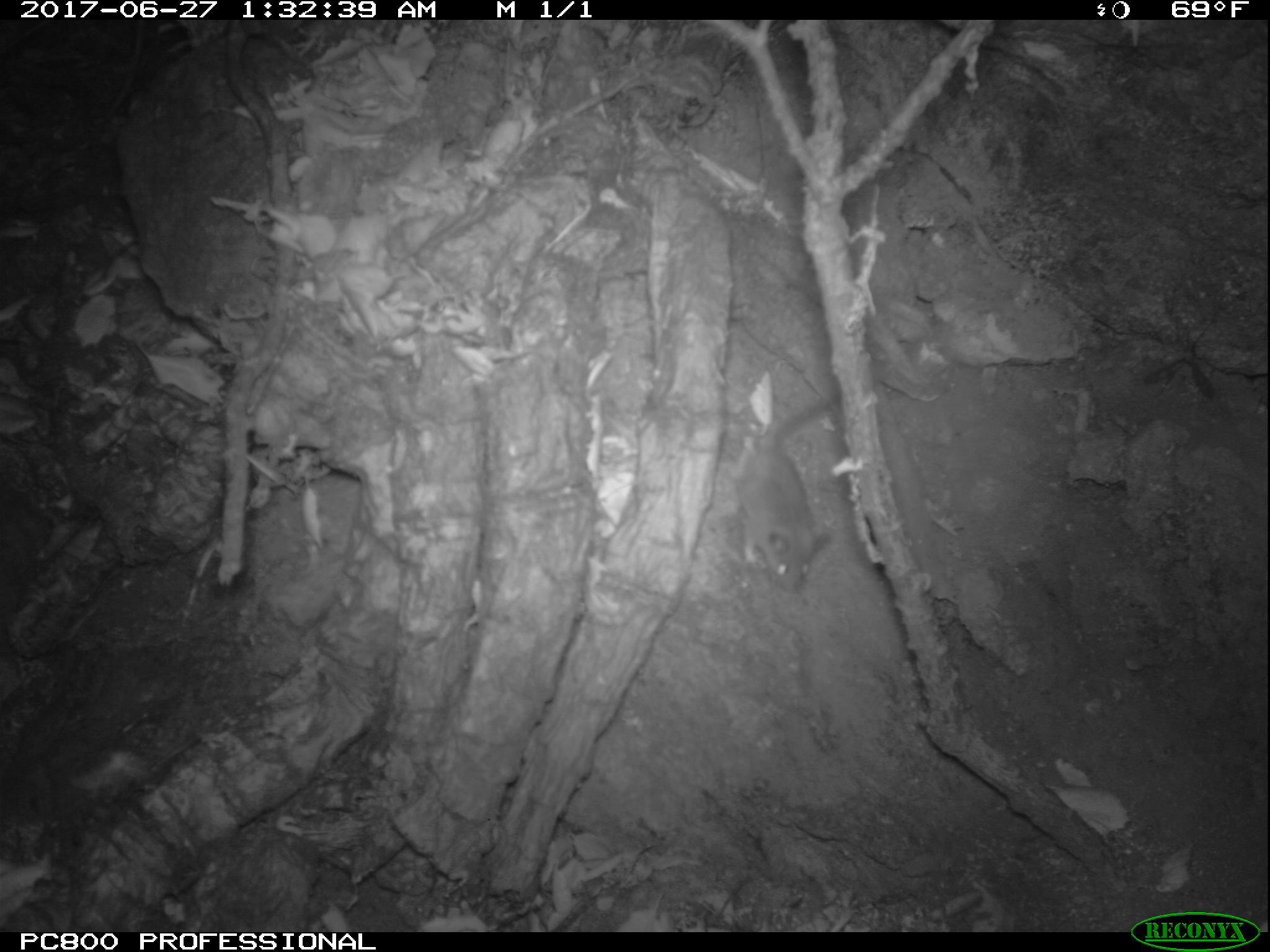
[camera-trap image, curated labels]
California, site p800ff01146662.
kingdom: Animalia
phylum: Chordata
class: Mammalia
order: Rodentia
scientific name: Rodentia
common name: rodent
Rodent (Rodentia).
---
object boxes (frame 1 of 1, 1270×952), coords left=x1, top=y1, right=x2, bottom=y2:
rodent: left=735, top=396, right=890, bottom=596